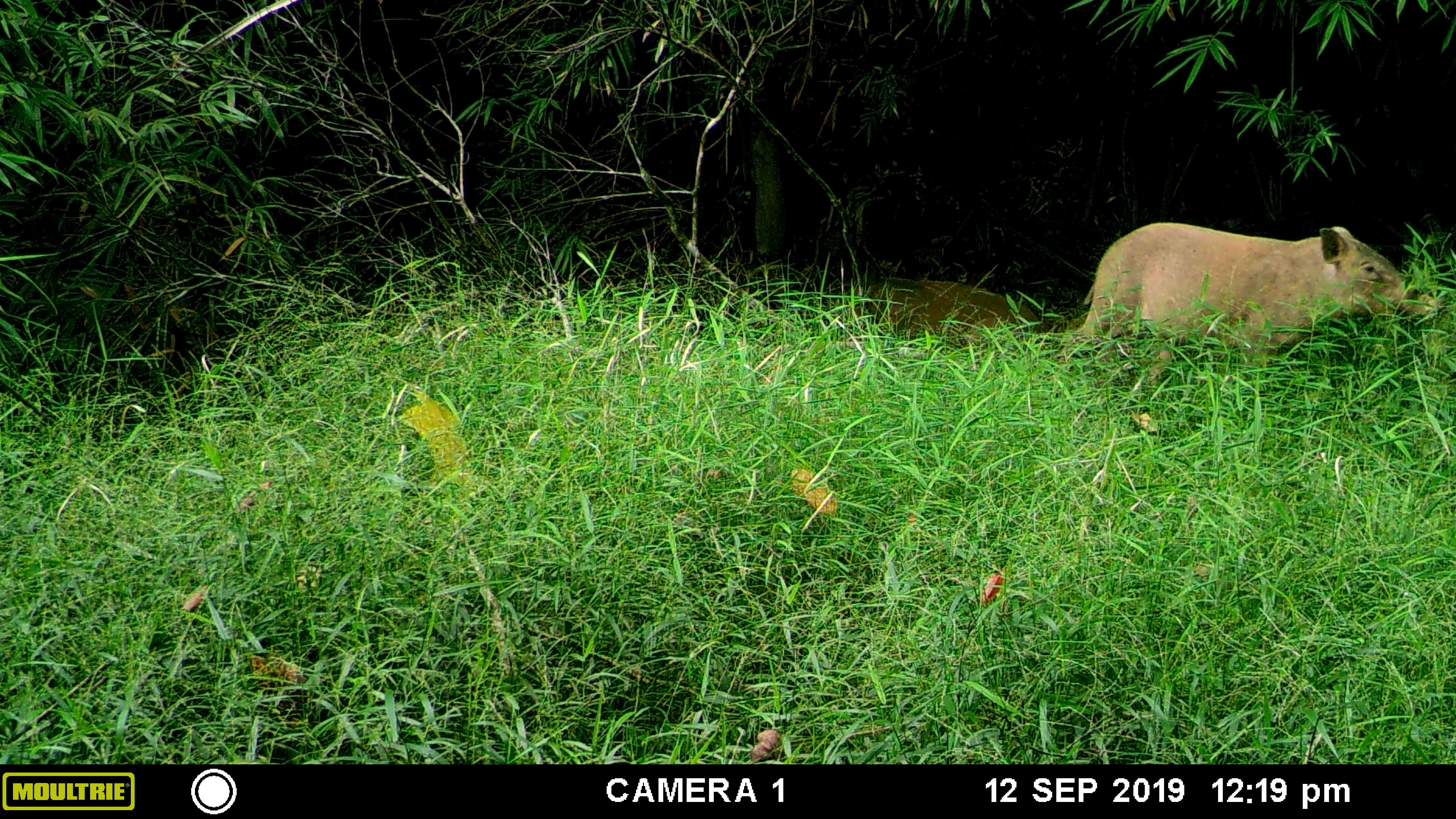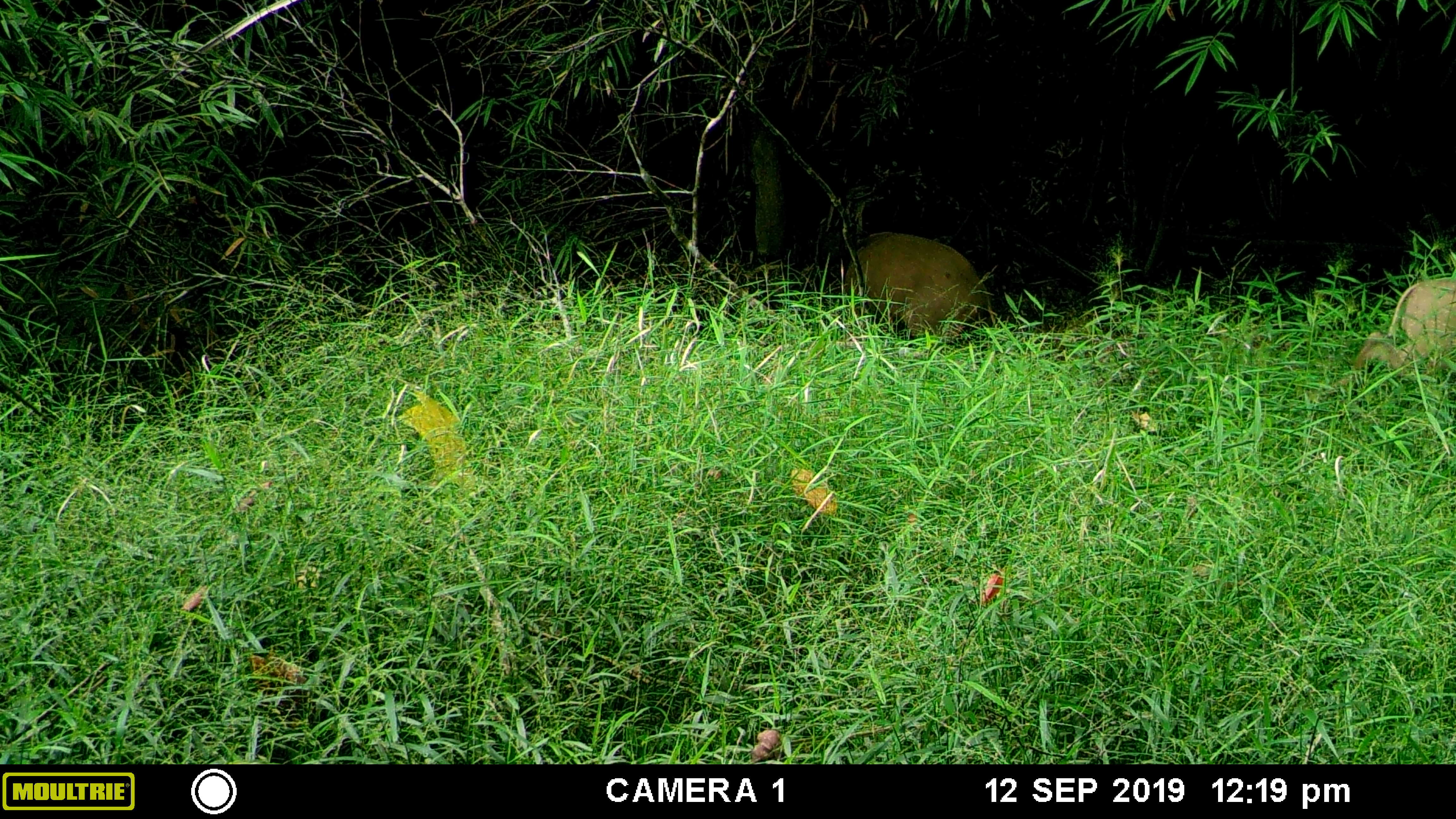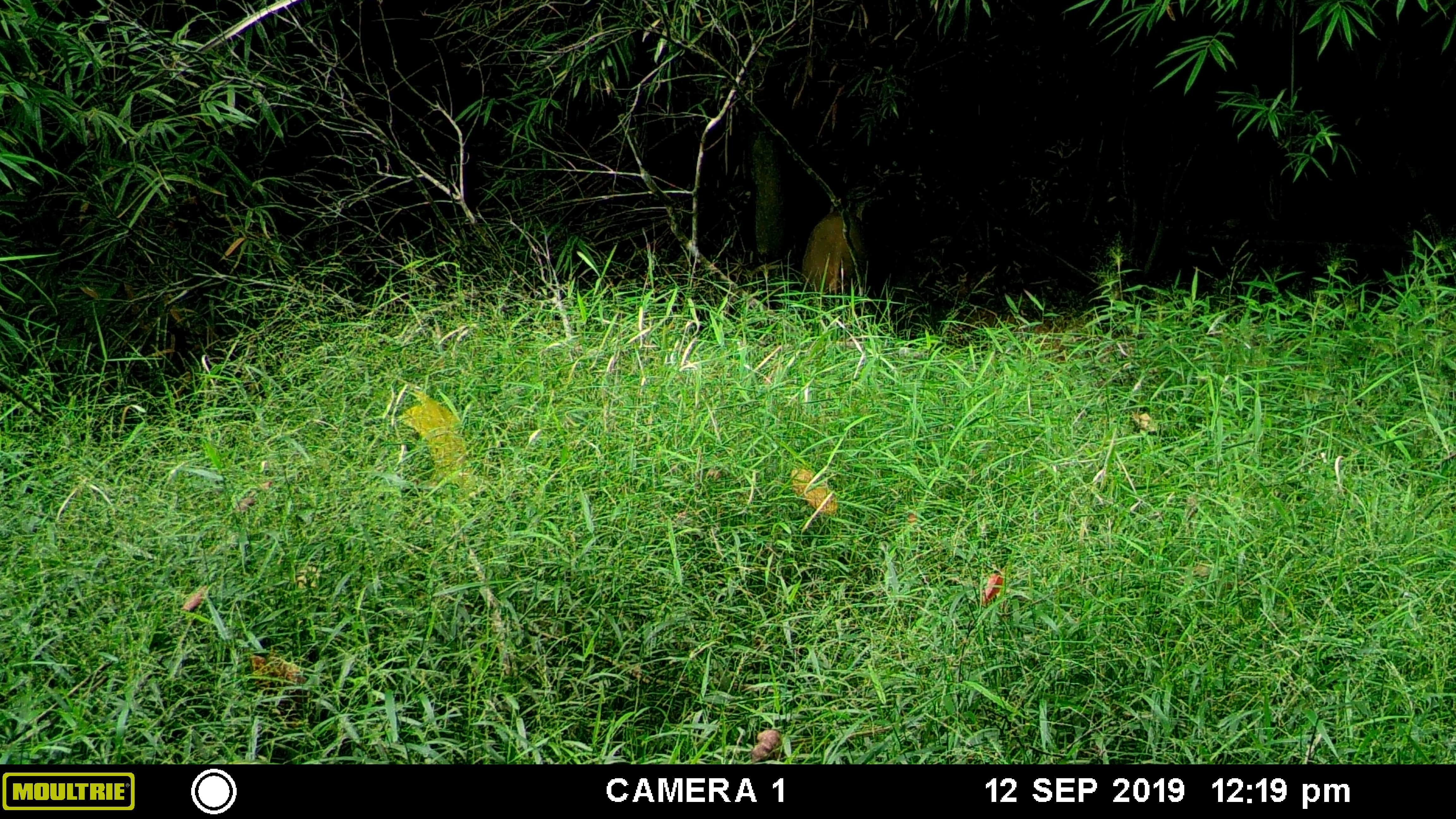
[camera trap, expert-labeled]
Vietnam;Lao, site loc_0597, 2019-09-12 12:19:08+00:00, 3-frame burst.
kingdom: Animalia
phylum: Chordata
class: Mammalia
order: Artiodactyla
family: Suidae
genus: Sus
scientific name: Sus scrofa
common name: eurasian wild pig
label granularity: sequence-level